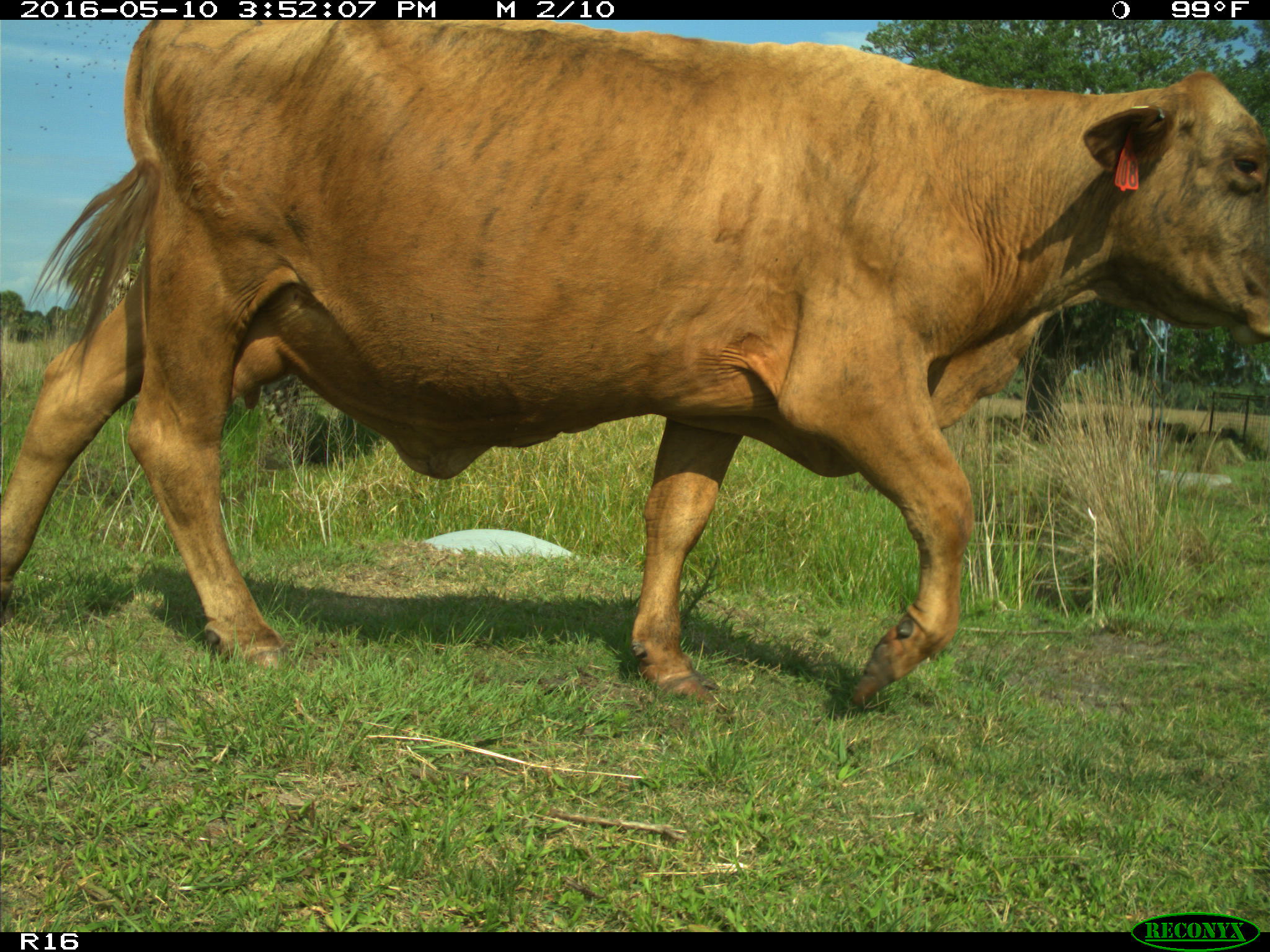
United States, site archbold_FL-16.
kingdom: Animalia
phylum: Chordata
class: Mammalia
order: Artiodactyla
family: Bovidae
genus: Bos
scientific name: Bos taurus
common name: domestic cow